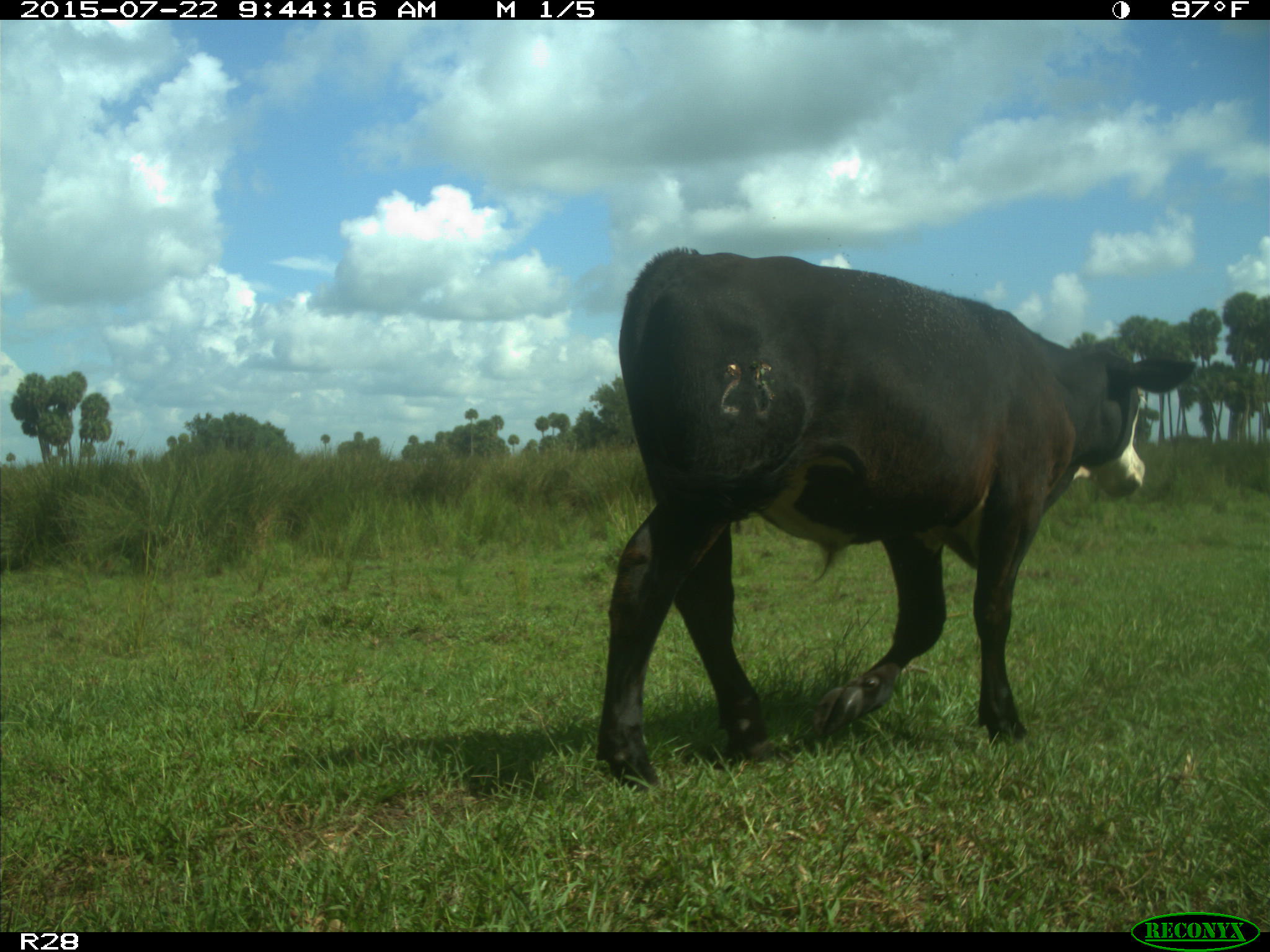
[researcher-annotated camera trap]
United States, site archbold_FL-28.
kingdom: Animalia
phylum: Chordata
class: Mammalia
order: Artiodactyla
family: Bovidae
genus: Bos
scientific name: Bos taurus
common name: domestic cow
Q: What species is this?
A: Bos taurus (domestic cow).